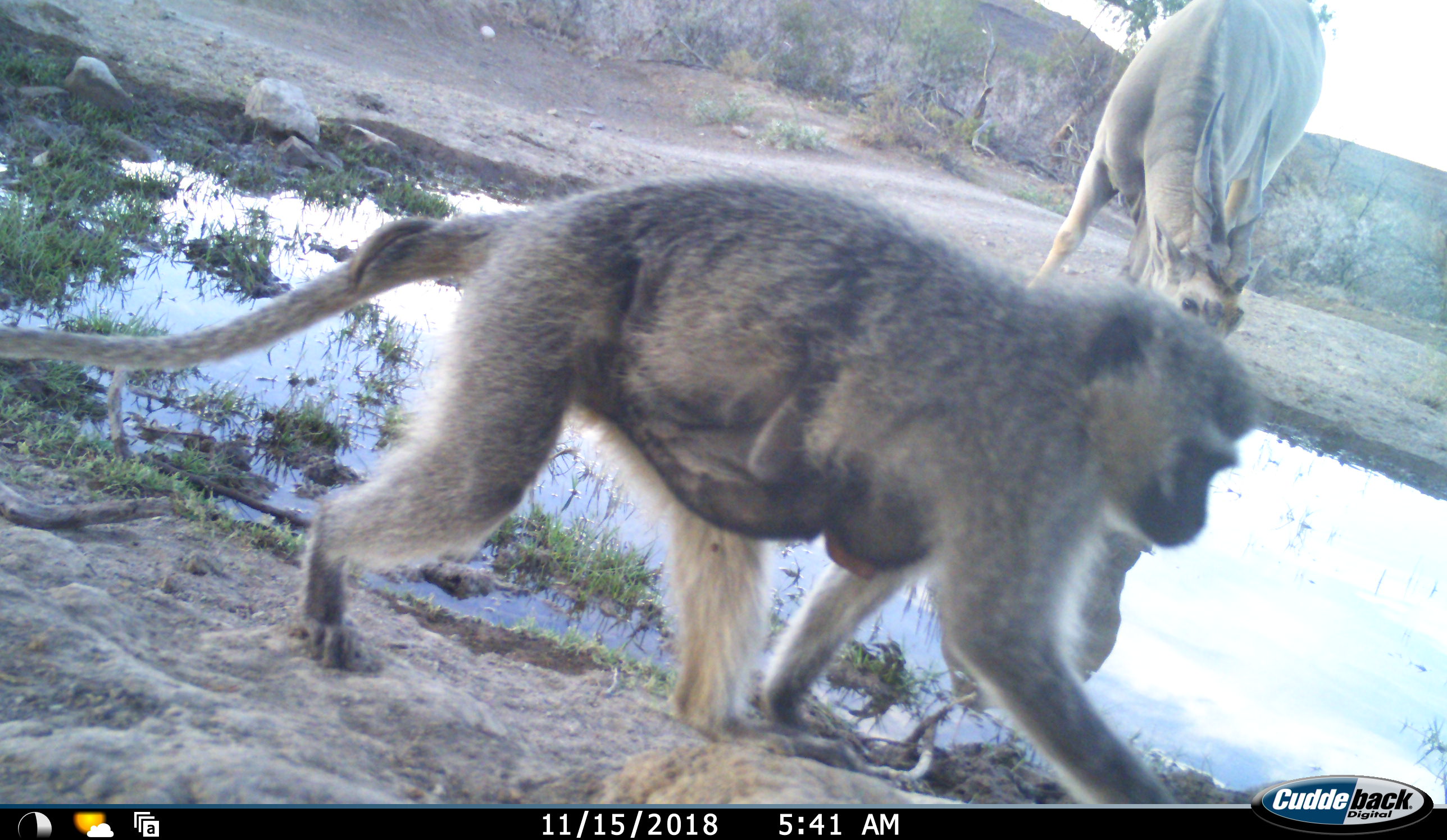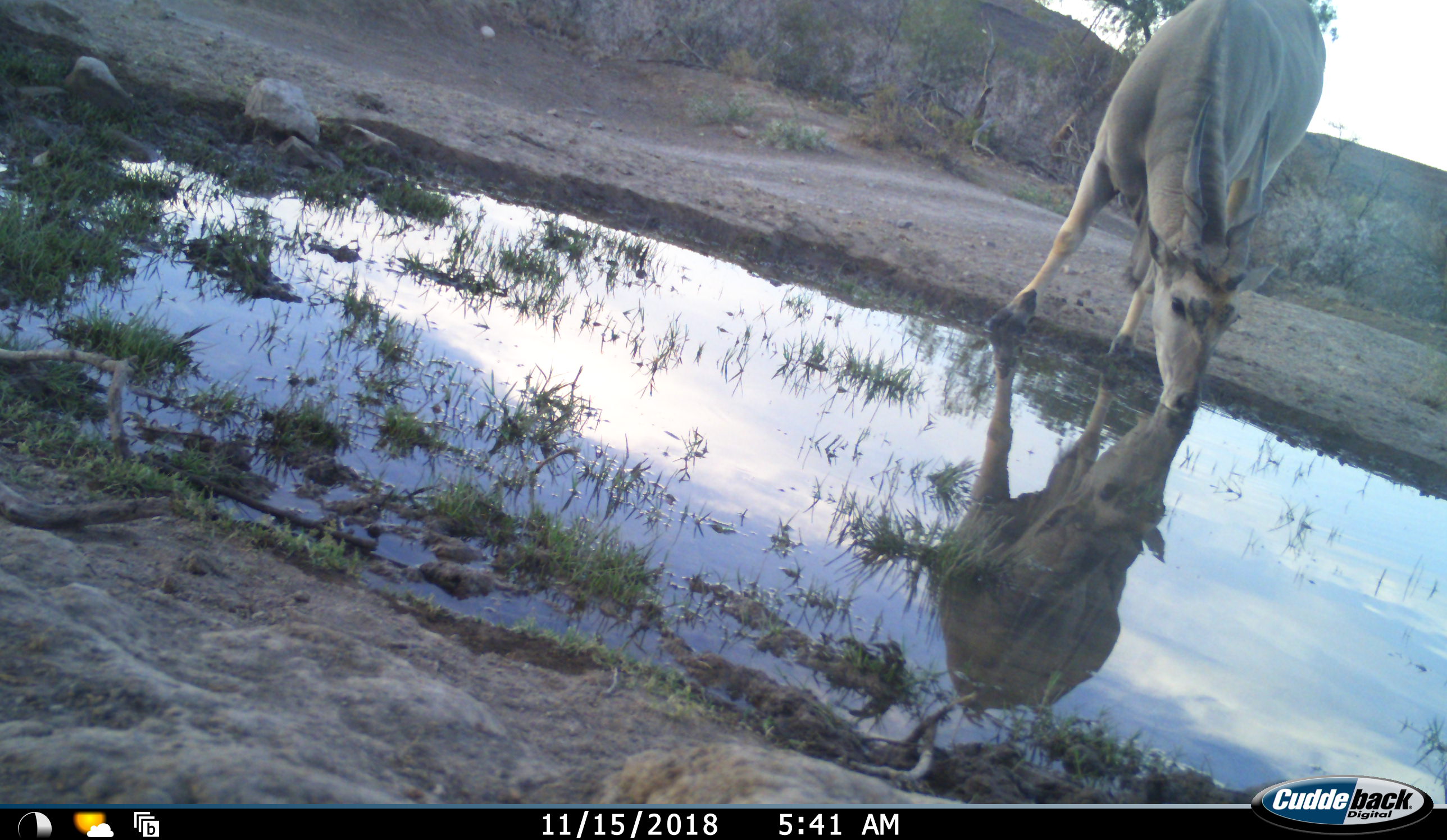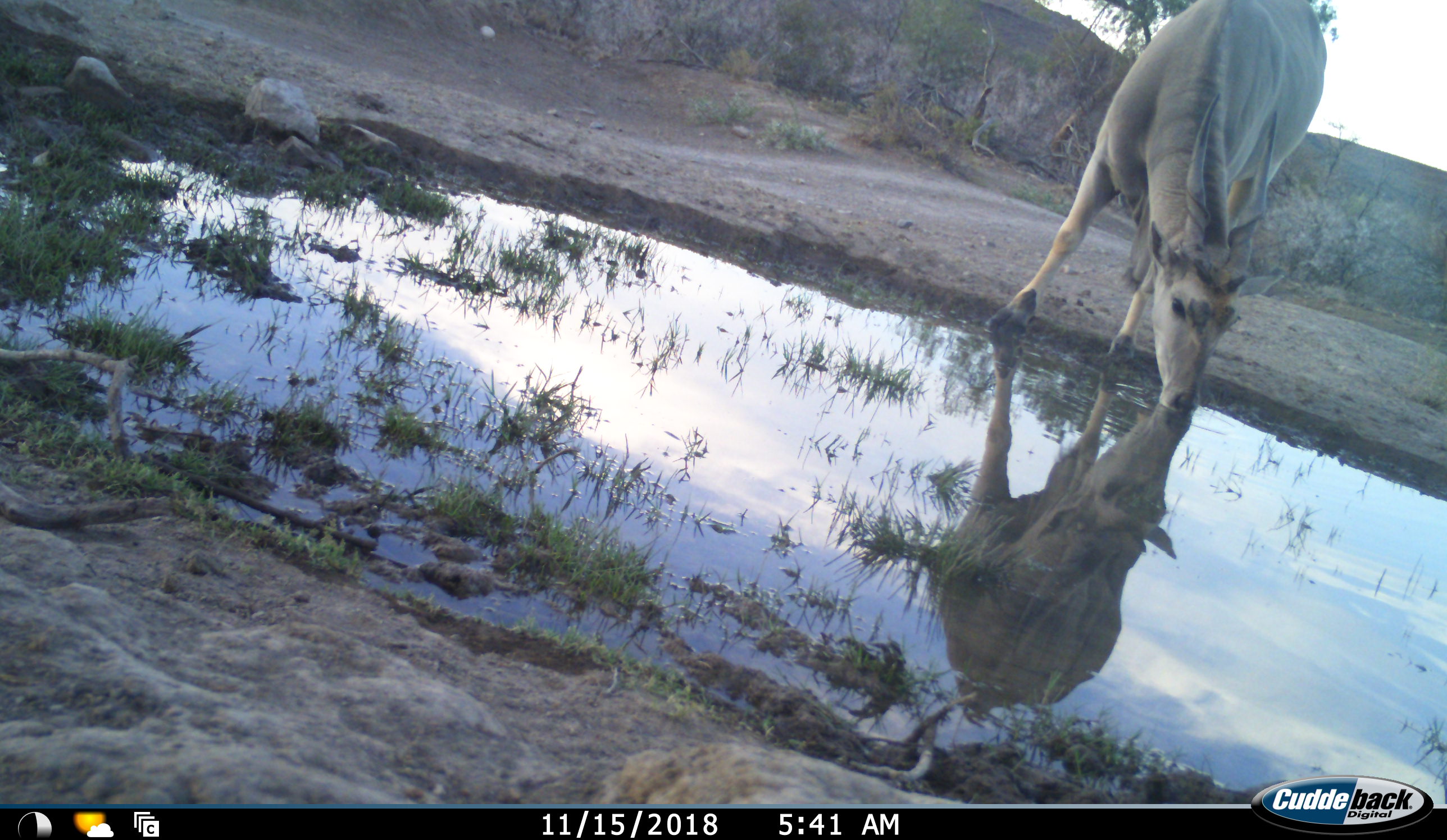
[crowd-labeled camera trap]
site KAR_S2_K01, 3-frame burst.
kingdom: Animalia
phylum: Chordata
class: Mammalia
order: Artiodactyla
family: Bovidae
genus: Tragelaphus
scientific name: Tragelaphus oryx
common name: eland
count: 1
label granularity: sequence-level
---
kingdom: Animalia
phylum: Chordata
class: Mammalia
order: Primates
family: Cercopithecidae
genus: Chlorocebus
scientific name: Chlorocebus pygerythrus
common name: vervet monkey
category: monkeyvervet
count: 2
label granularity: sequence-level